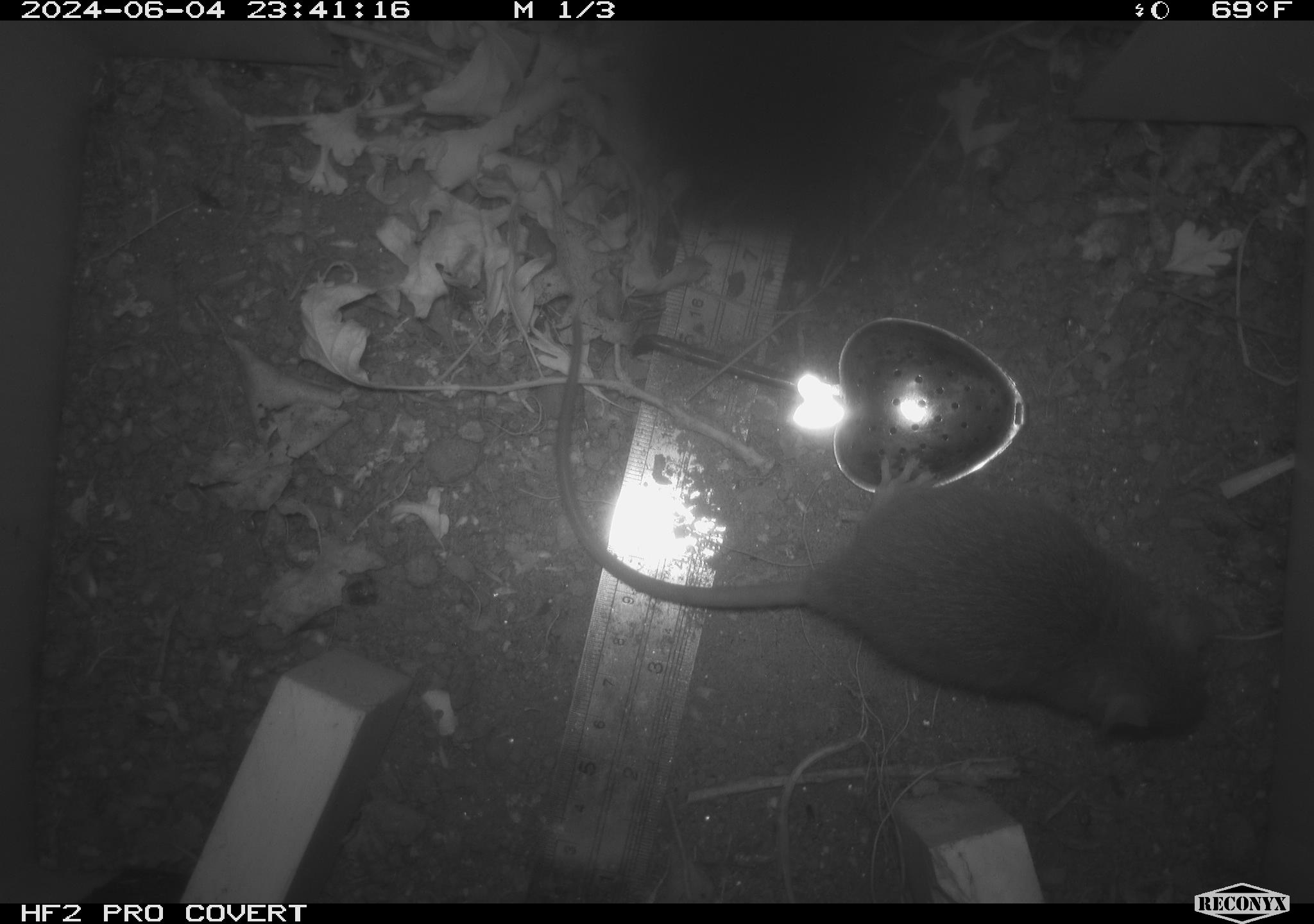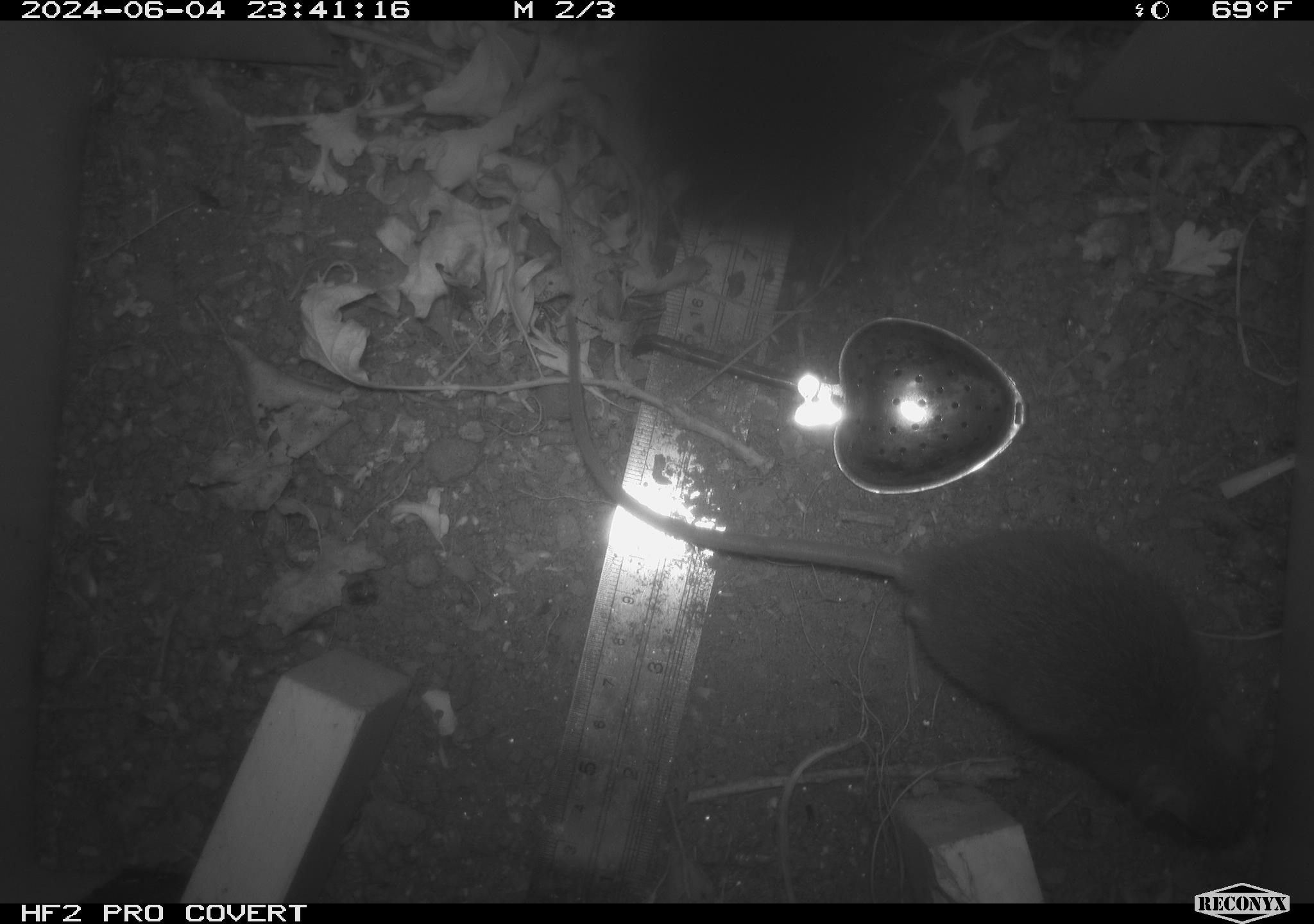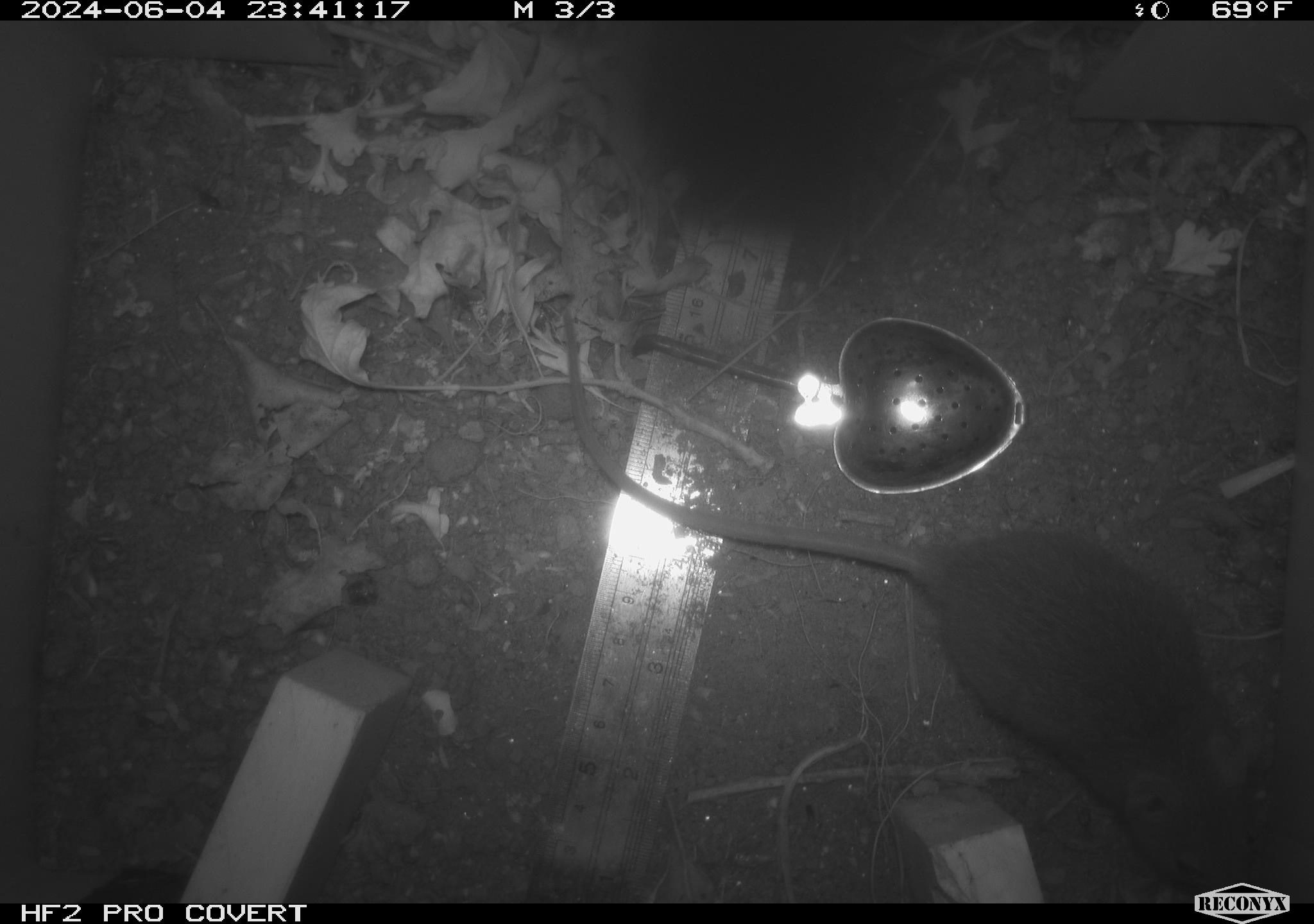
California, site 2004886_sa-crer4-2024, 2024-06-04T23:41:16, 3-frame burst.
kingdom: Animalia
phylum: Chordata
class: Mammalia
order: Rodentia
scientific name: Rodentia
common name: mouse species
Mouse species (Rodentia).